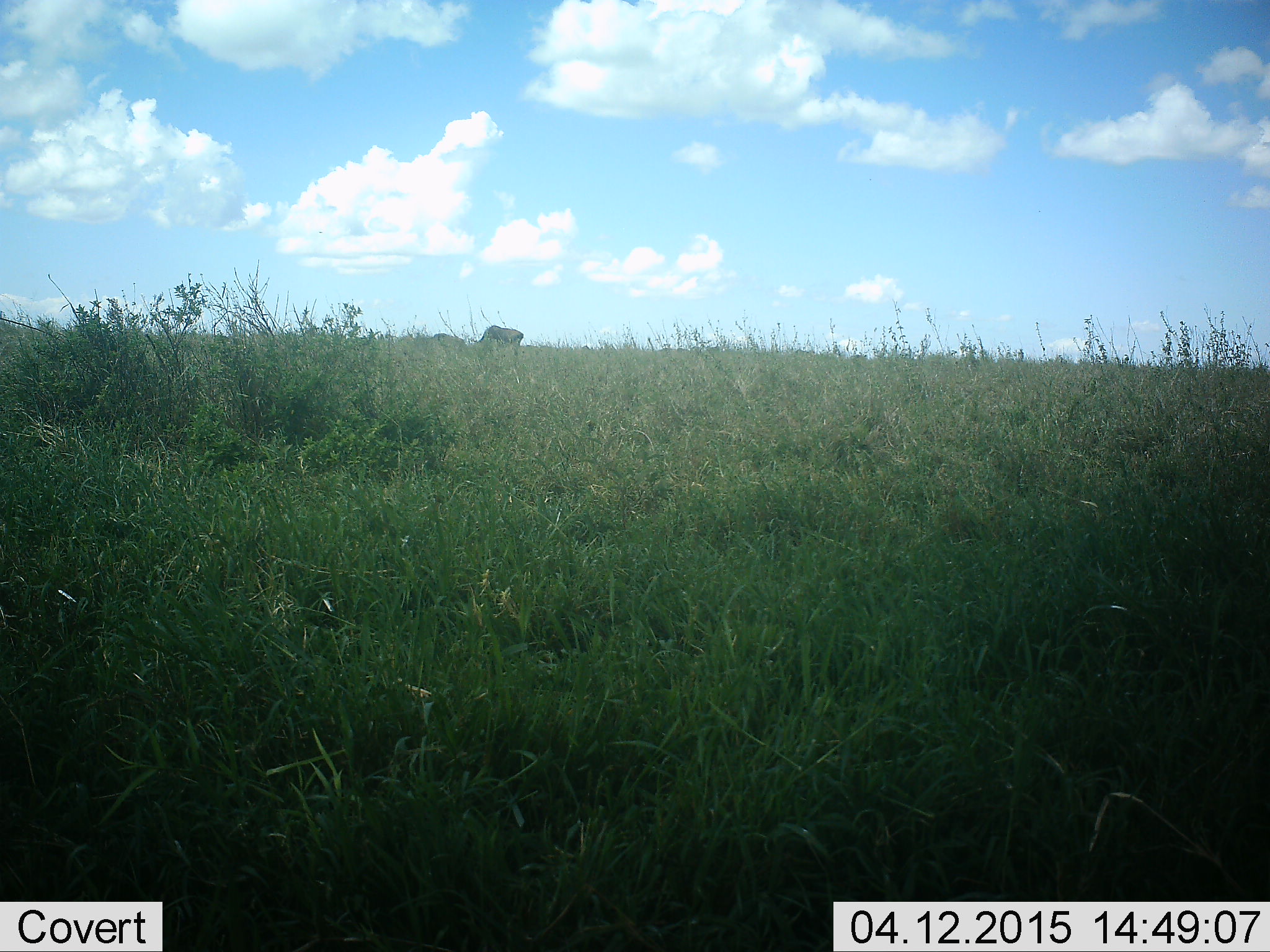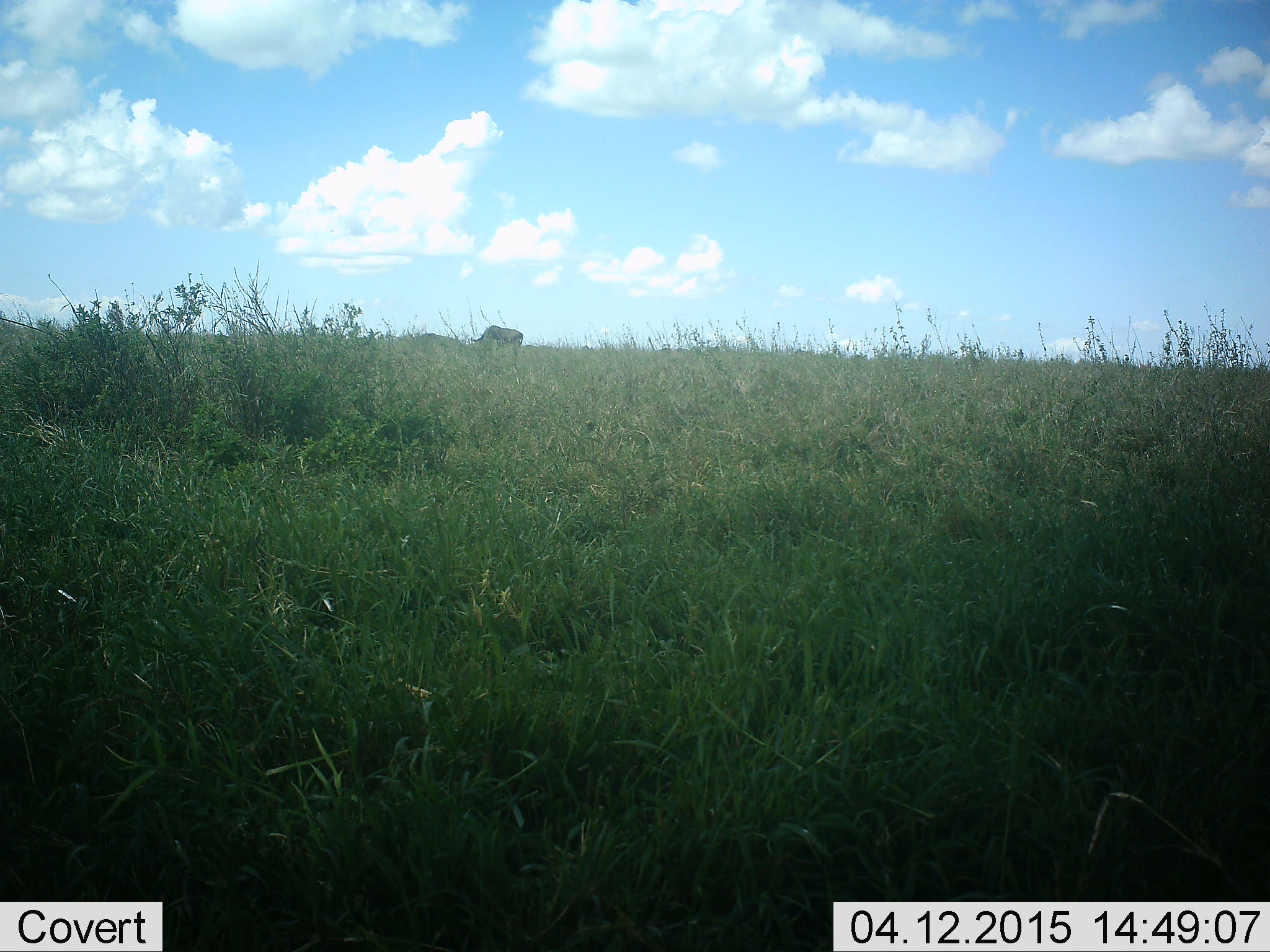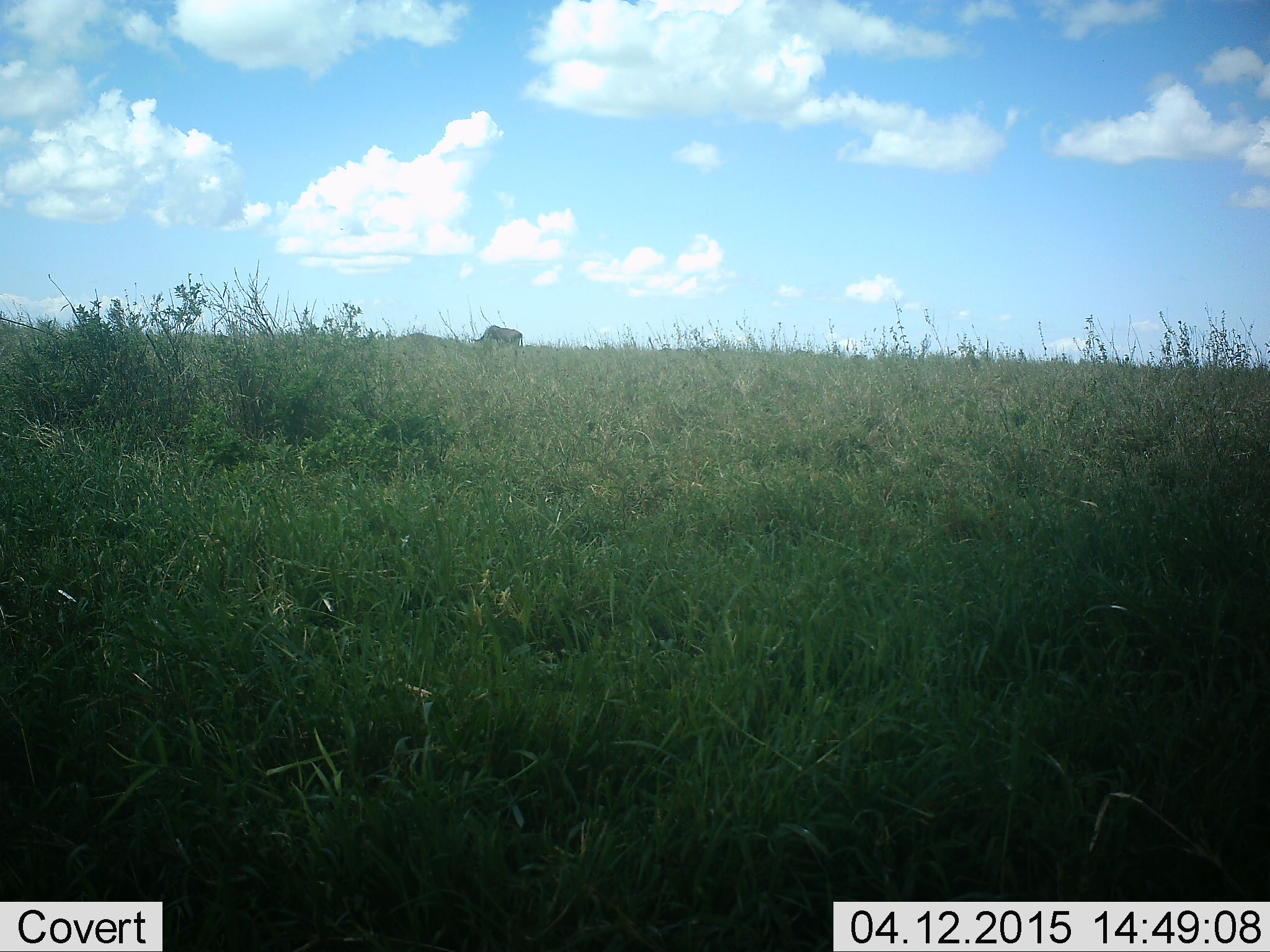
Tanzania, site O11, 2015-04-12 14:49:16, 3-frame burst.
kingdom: Animalia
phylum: Chordata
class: Mammalia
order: Artiodactyla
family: Bovidae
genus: Connochaetes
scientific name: Connochaetes taurinus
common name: blue wildebeest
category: wildebeest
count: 2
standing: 60%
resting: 0%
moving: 30%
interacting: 0%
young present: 0%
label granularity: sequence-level